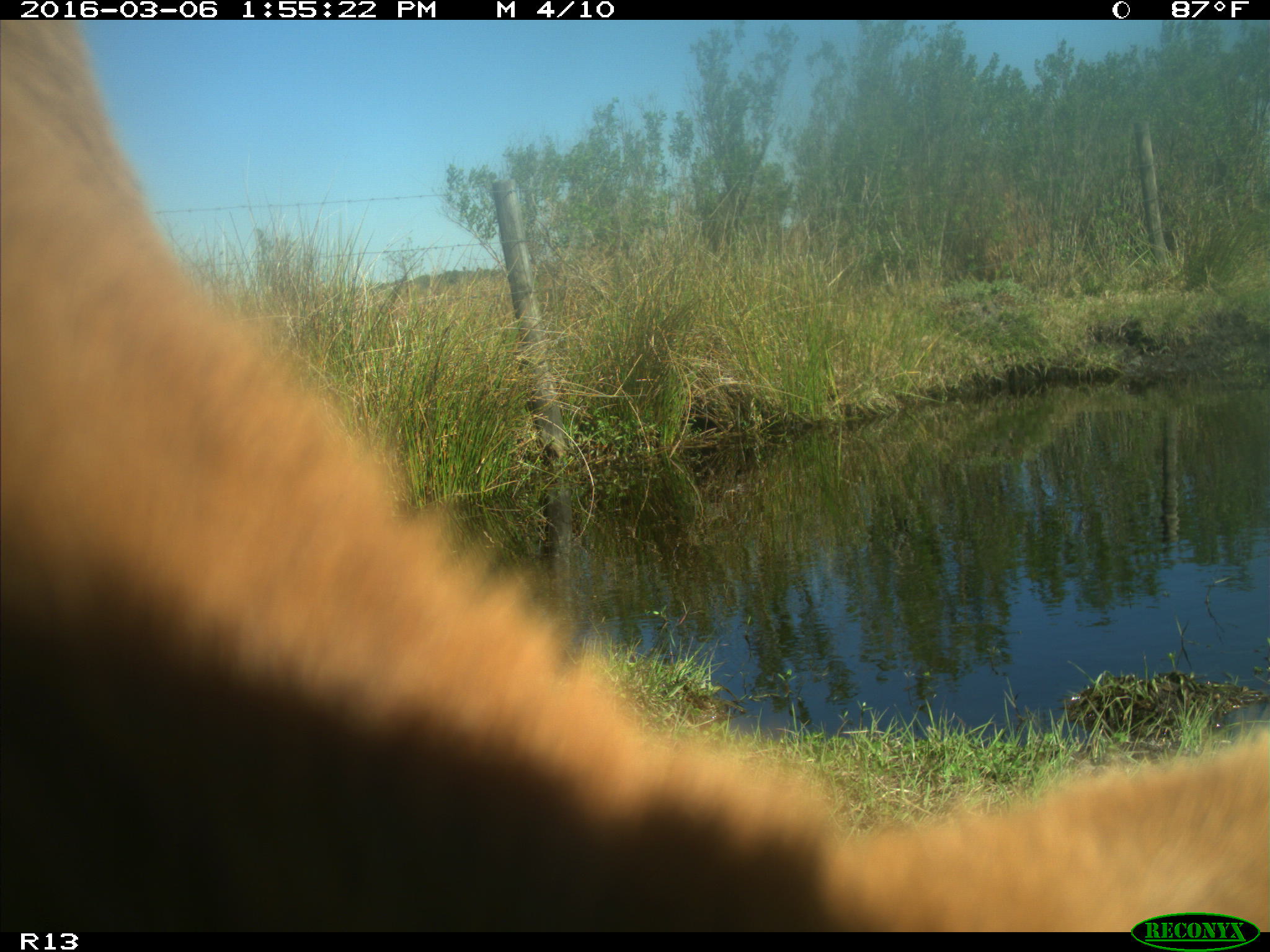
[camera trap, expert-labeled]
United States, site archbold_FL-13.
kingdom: Animalia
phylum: Chordata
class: Mammalia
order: Artiodactyla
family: Bovidae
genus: Bos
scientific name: Bos taurus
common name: domestic cow